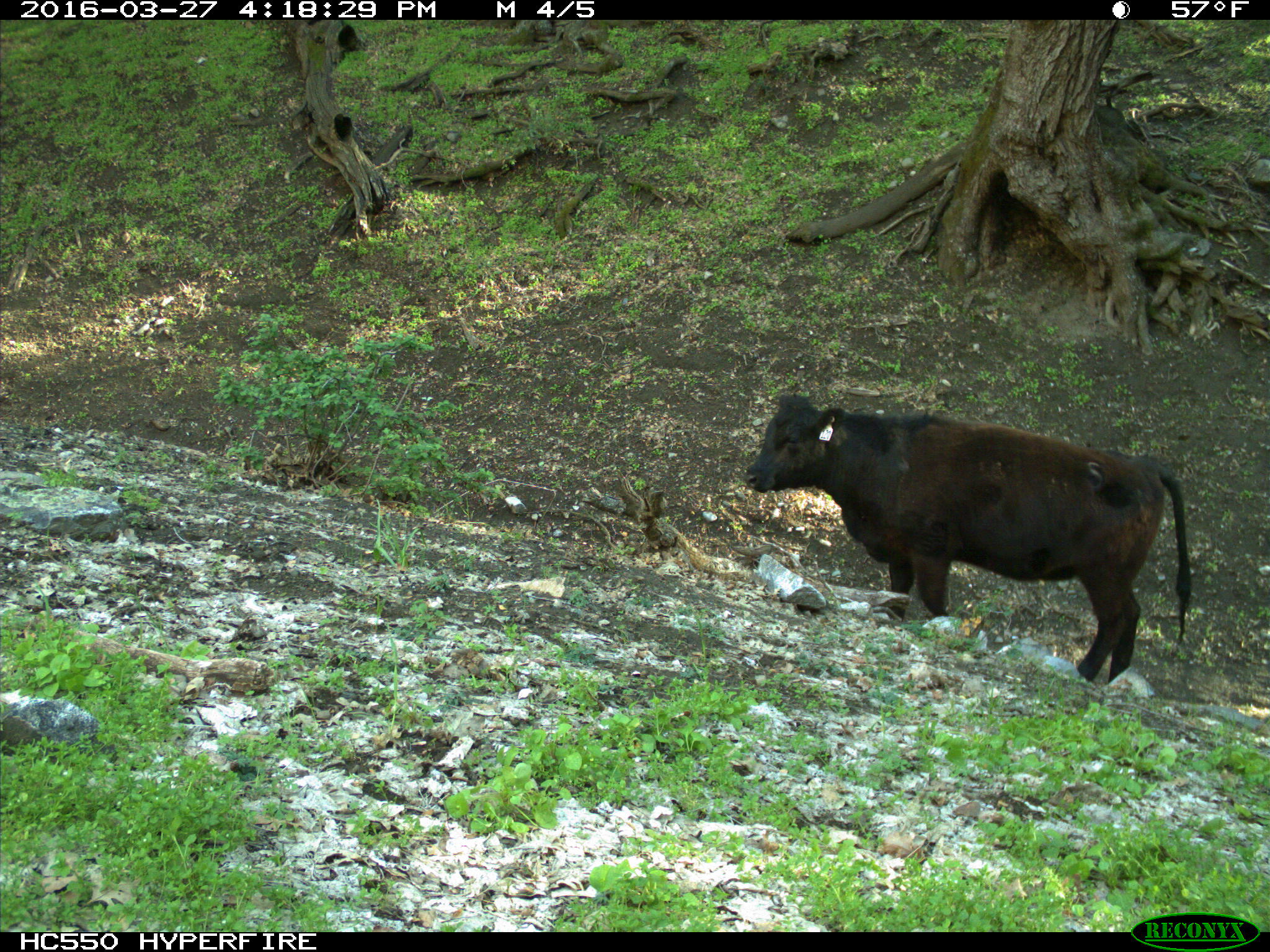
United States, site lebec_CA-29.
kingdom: Animalia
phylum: Chordata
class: Mammalia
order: Artiodactyla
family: Bovidae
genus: Bos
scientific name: Bos taurus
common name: domestic cow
Bos taurus (domestic cow).